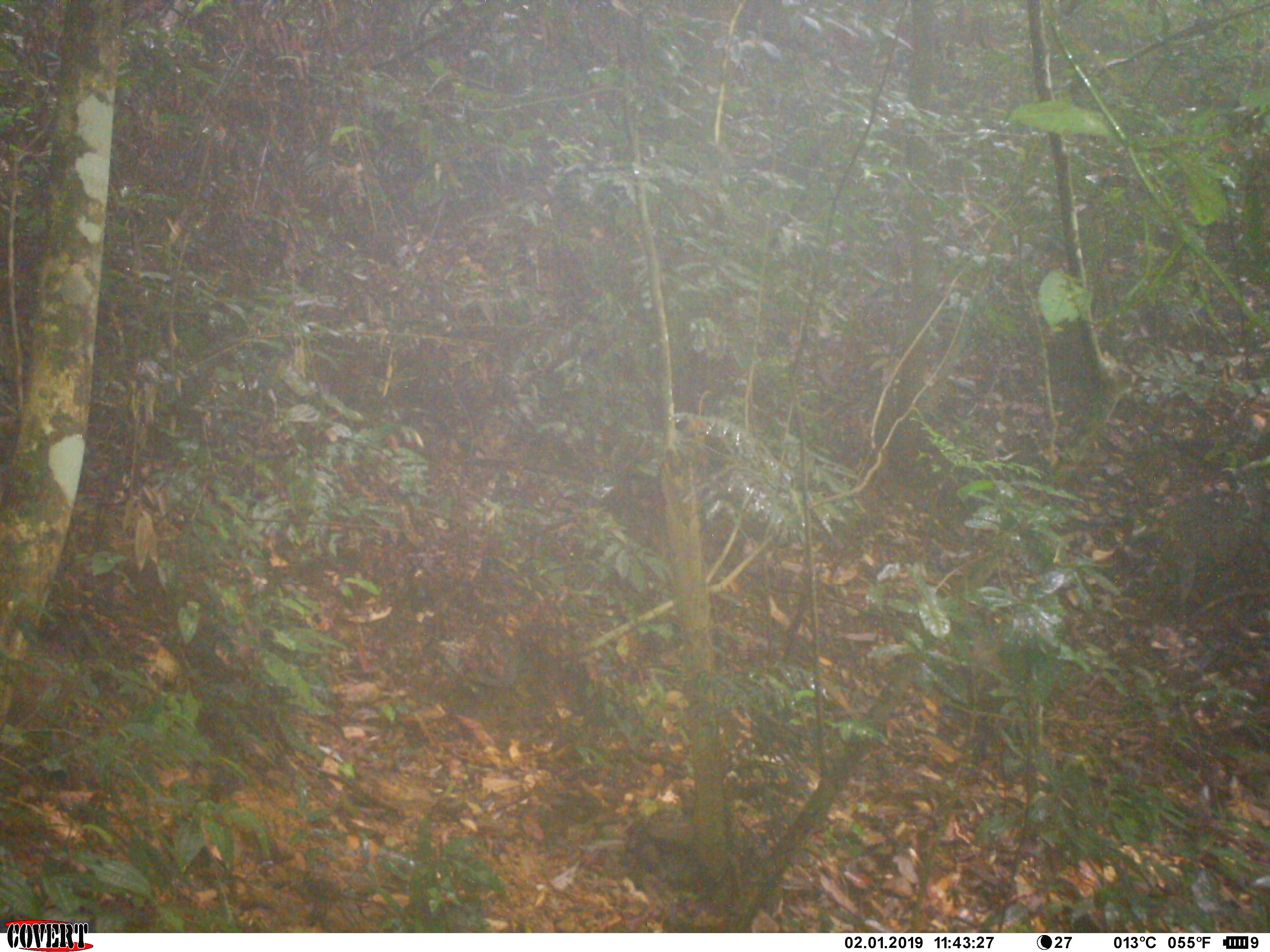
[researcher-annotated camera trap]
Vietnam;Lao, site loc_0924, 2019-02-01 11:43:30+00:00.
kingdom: Animalia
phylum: Chordata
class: Mammalia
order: Artiodactyla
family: Suidae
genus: Sus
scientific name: Sus scrofa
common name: eurasian wild pig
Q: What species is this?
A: Eurasian wild pig (Sus scrofa).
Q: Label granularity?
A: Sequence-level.